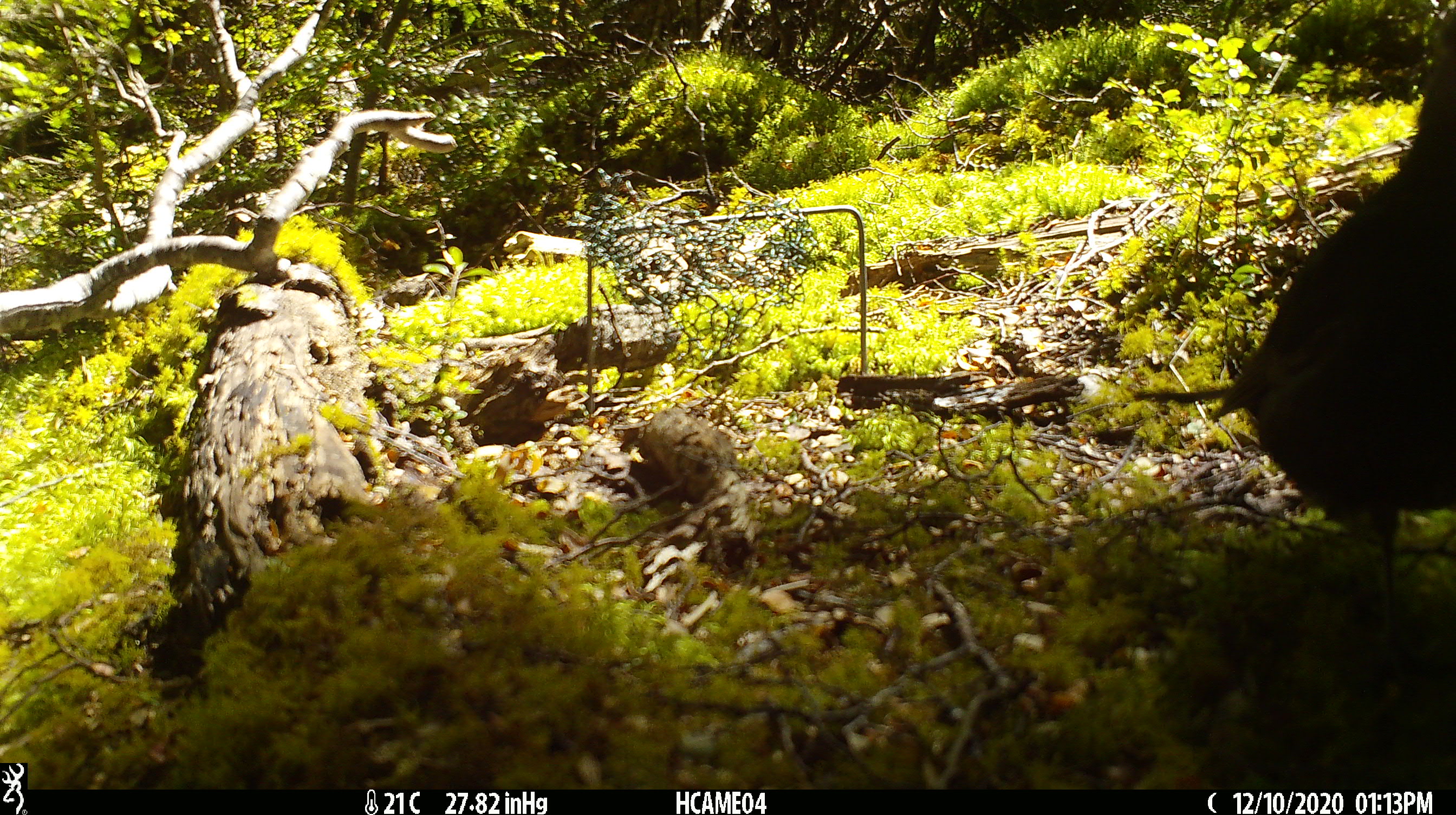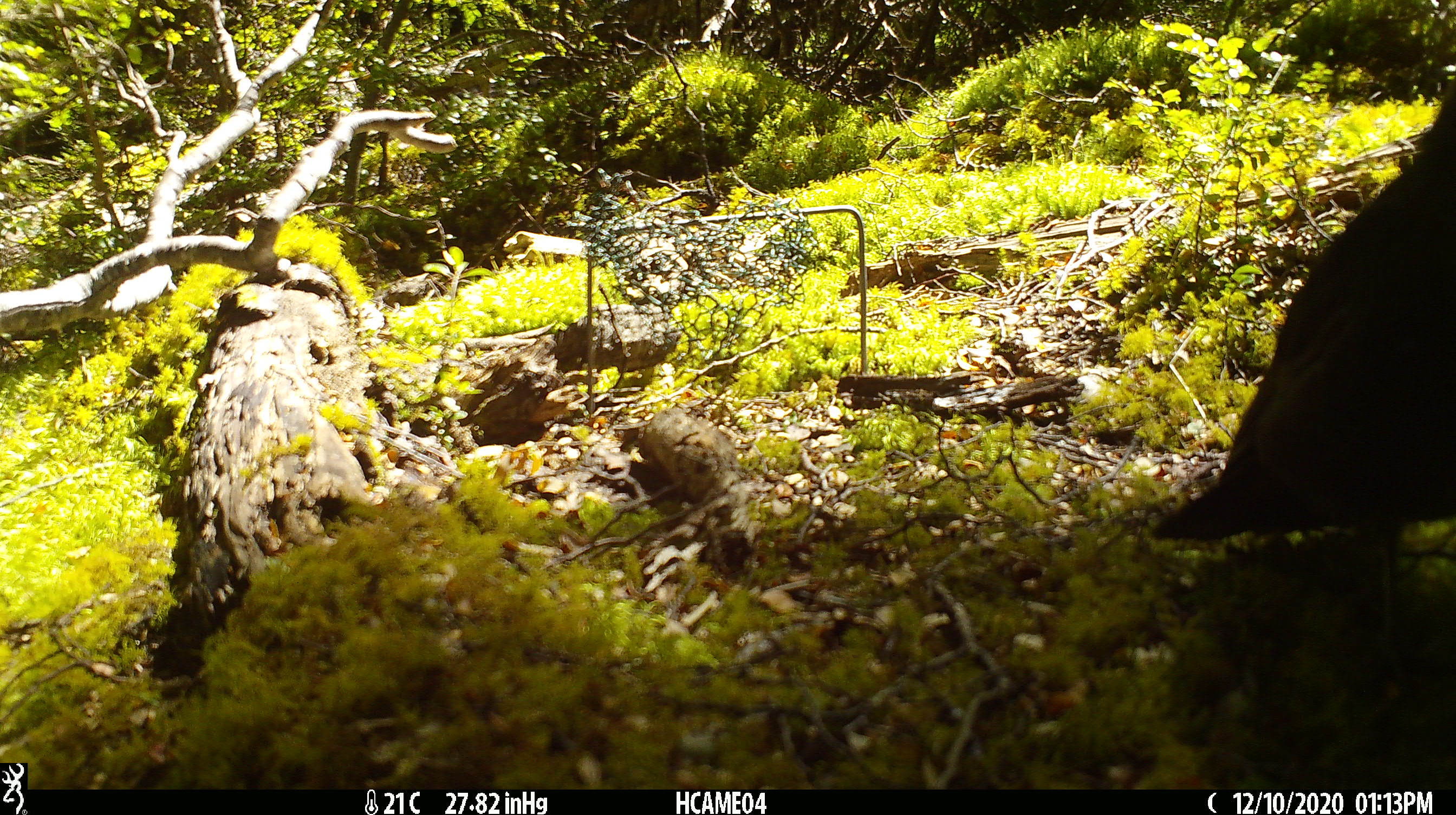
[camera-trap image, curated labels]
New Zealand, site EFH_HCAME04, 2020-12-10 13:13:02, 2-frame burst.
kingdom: Animalia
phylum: Chordata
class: Aves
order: Passeriformes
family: Turdidae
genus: Turdus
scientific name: Turdus merula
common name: eurasian blackbird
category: blackbird